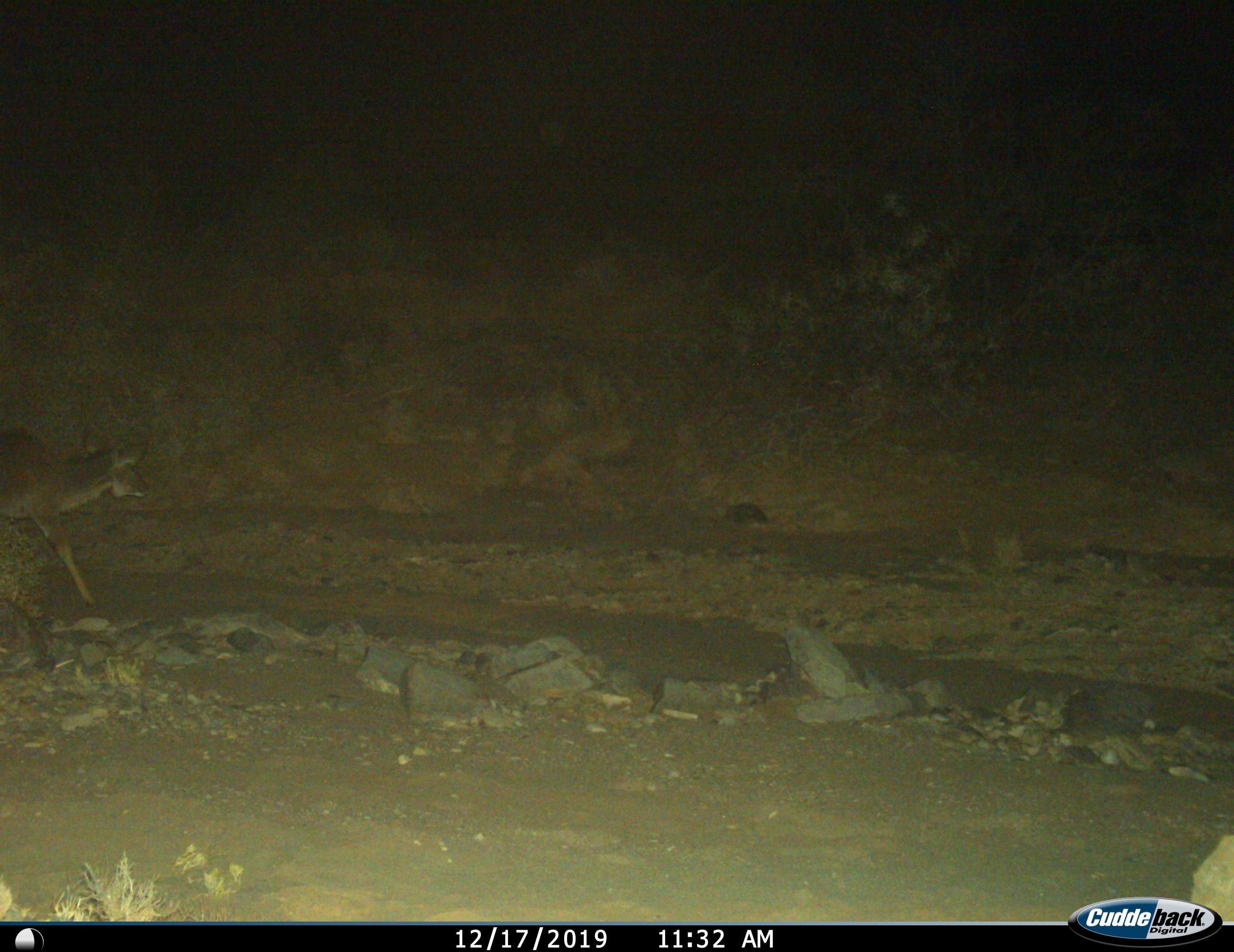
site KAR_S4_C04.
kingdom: Animalia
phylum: Chordata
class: Mammalia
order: Artiodactyla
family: Bovidae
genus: Tragelaphus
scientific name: Tragelaphus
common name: kudu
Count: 1.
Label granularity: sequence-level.